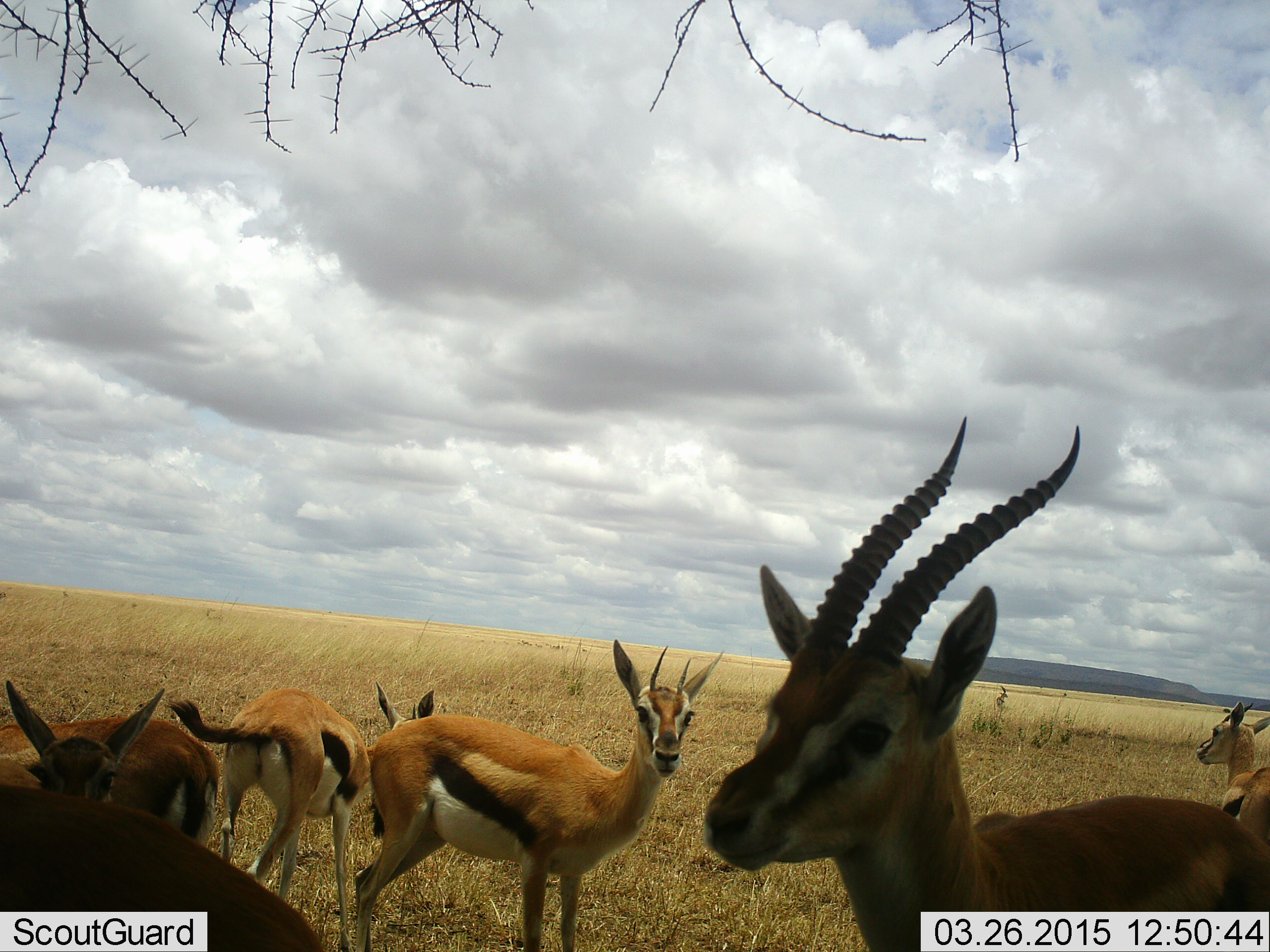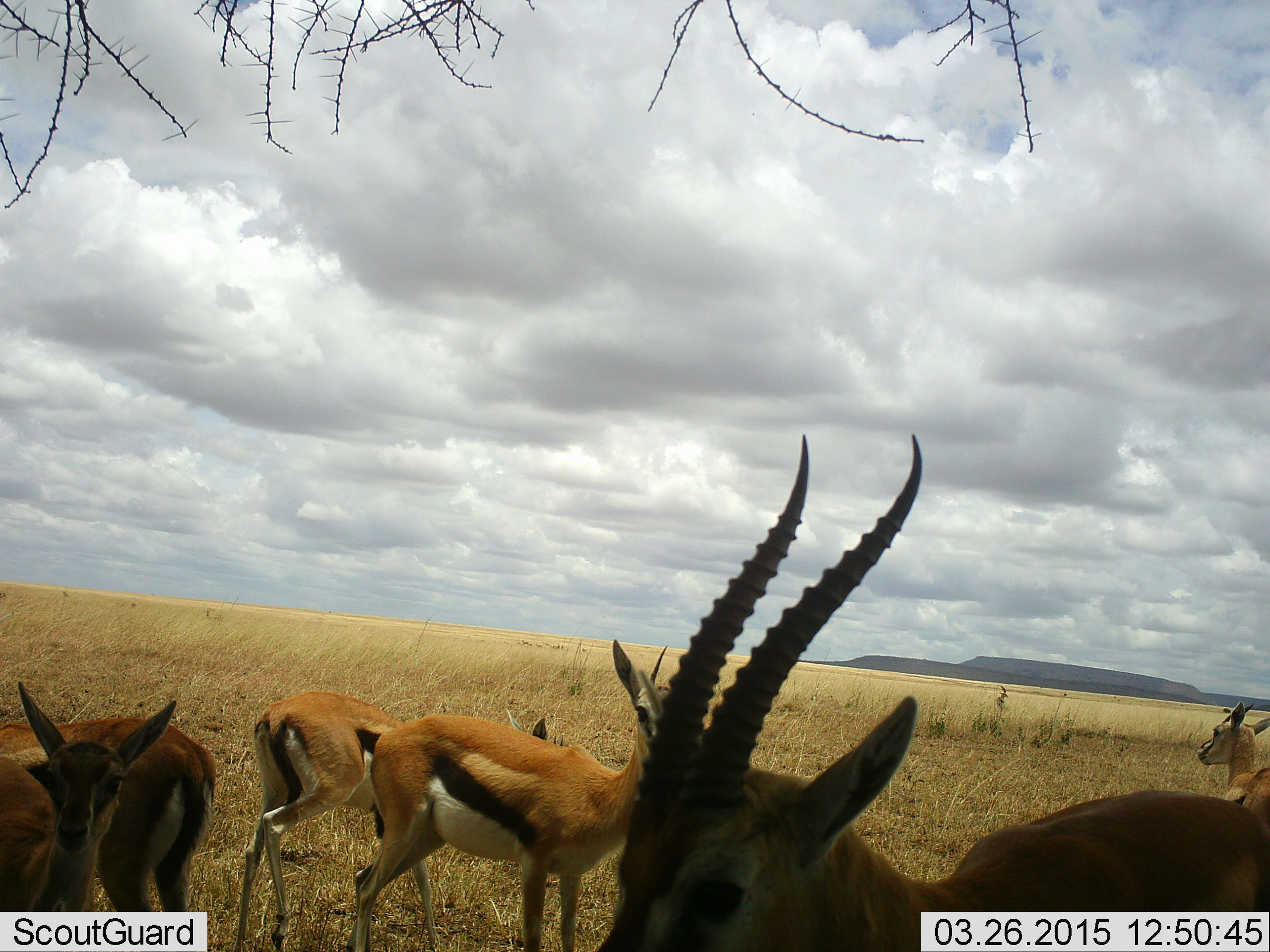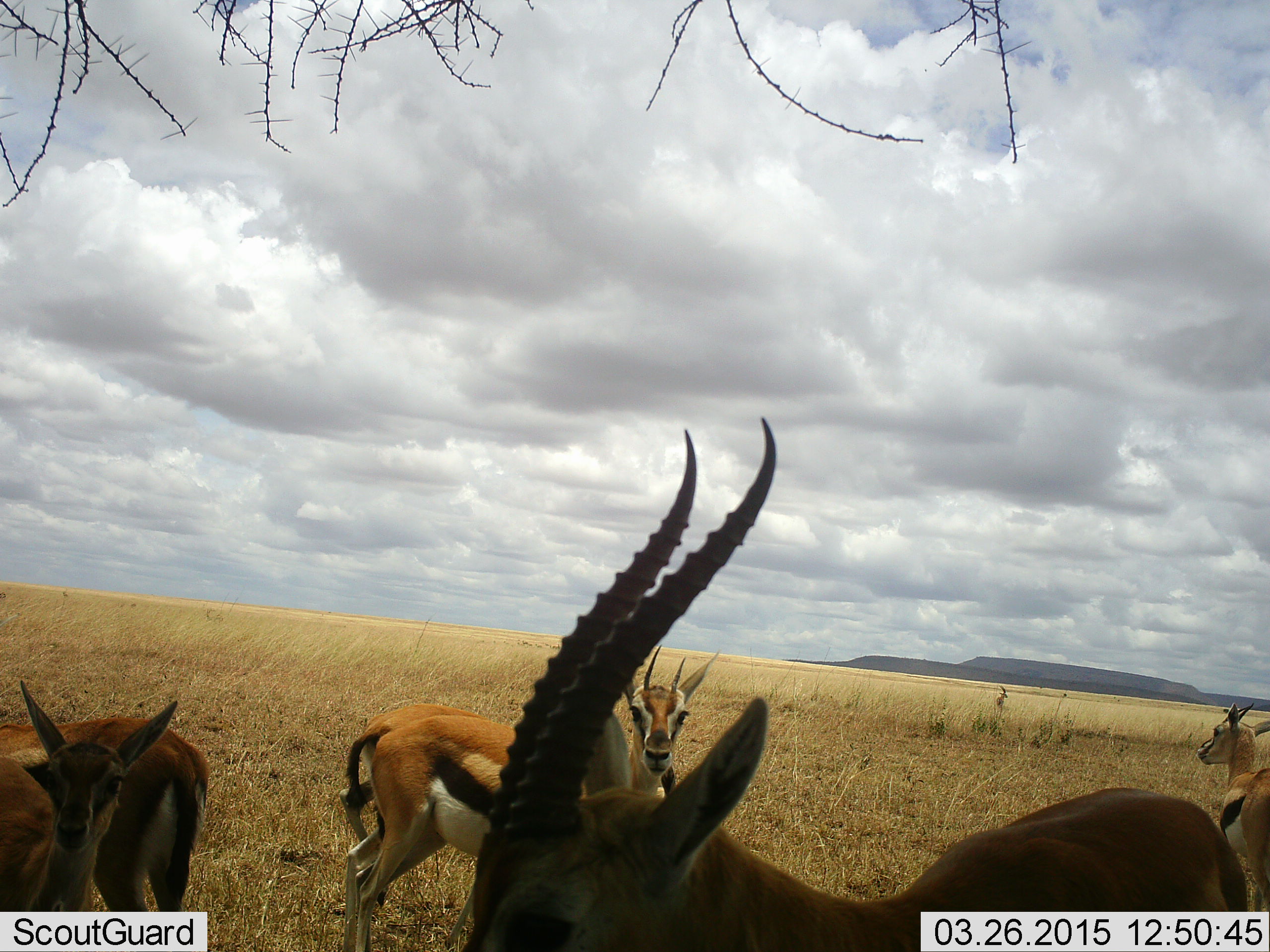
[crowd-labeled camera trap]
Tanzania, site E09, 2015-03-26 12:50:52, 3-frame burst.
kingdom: Animalia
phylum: Chordata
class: Mammalia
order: Artiodactyla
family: Bovidae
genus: Eudorcas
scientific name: Eudorcas thomsonii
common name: thomson's gazelle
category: gazellethomsons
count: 7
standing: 80%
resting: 0%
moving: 30%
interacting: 20%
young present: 10%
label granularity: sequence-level